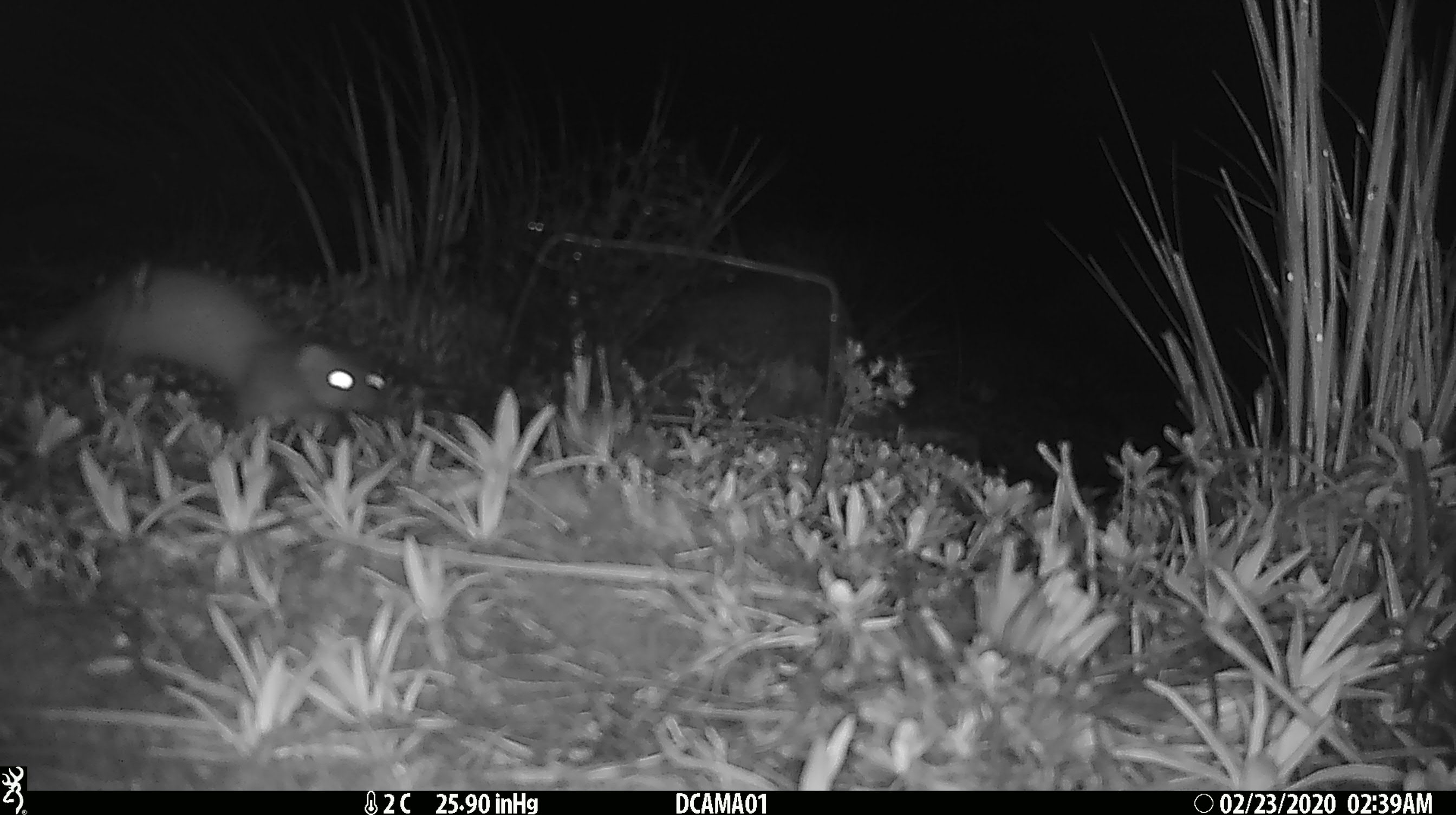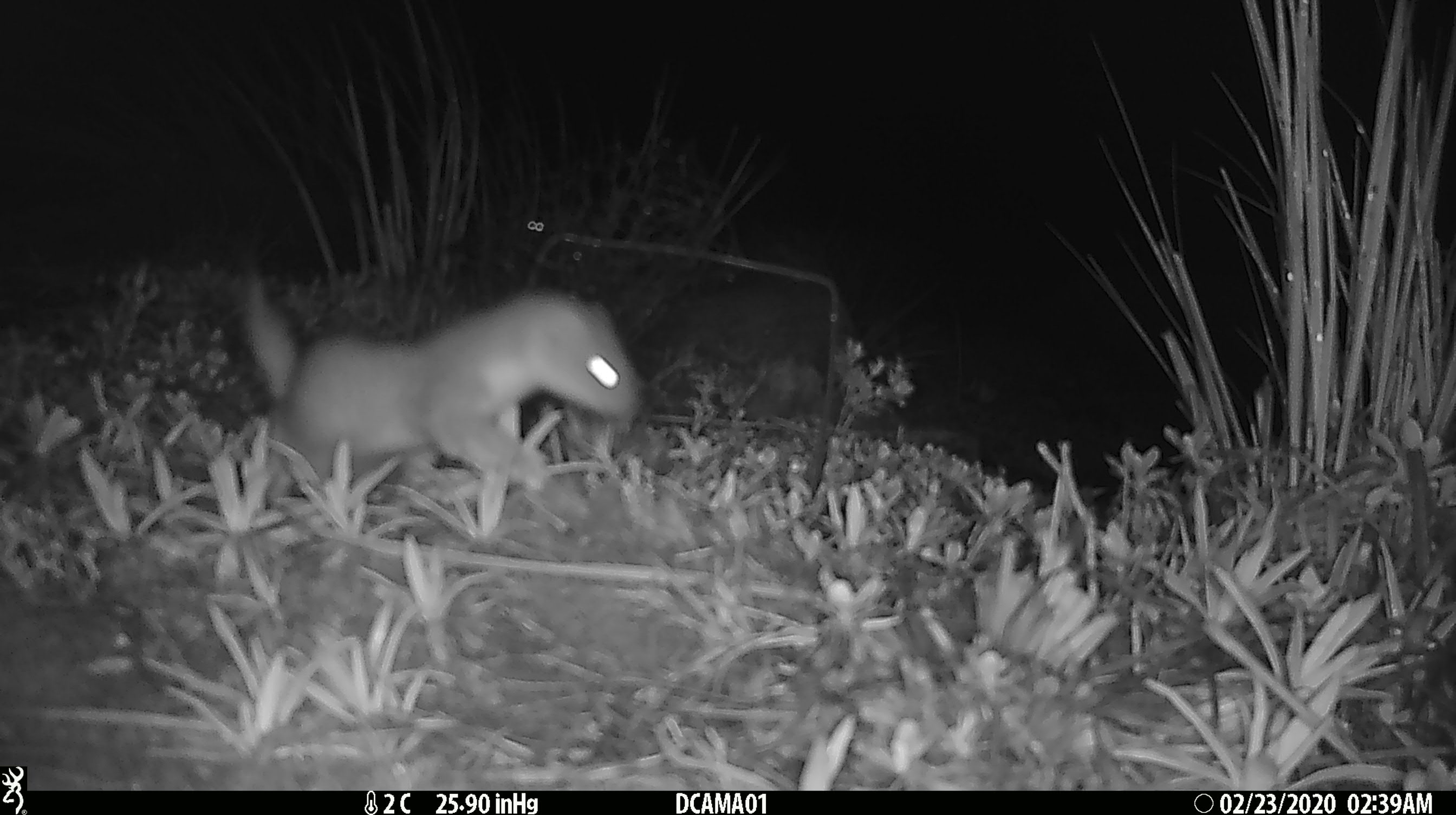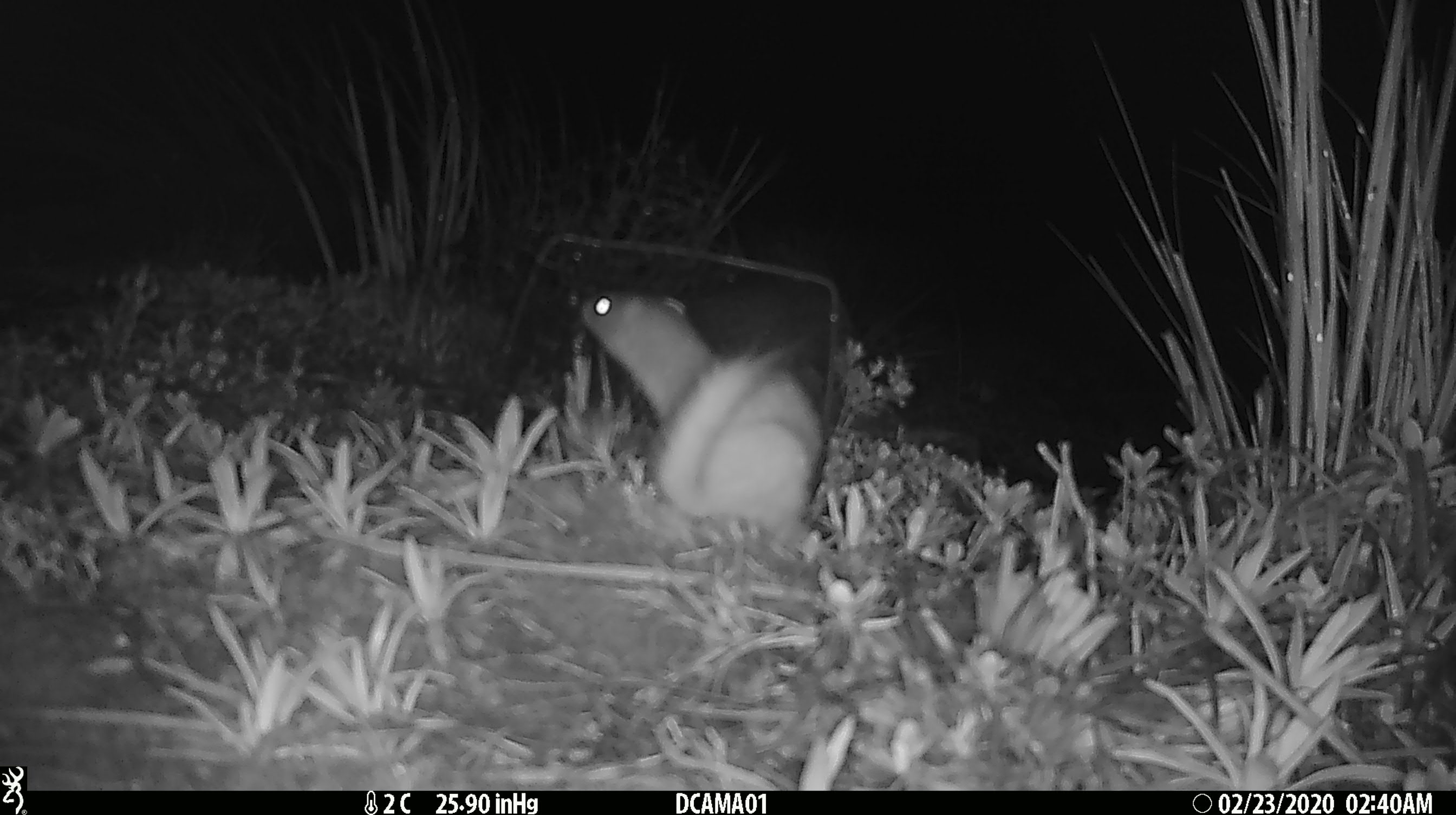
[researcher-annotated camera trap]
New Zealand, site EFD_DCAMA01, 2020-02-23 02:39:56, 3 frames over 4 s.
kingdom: Animalia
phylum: Chordata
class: Mammalia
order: Carnivora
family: Mustelidae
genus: Mustela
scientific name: Mustela erminea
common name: stoat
Stoat (Mustela erminea).